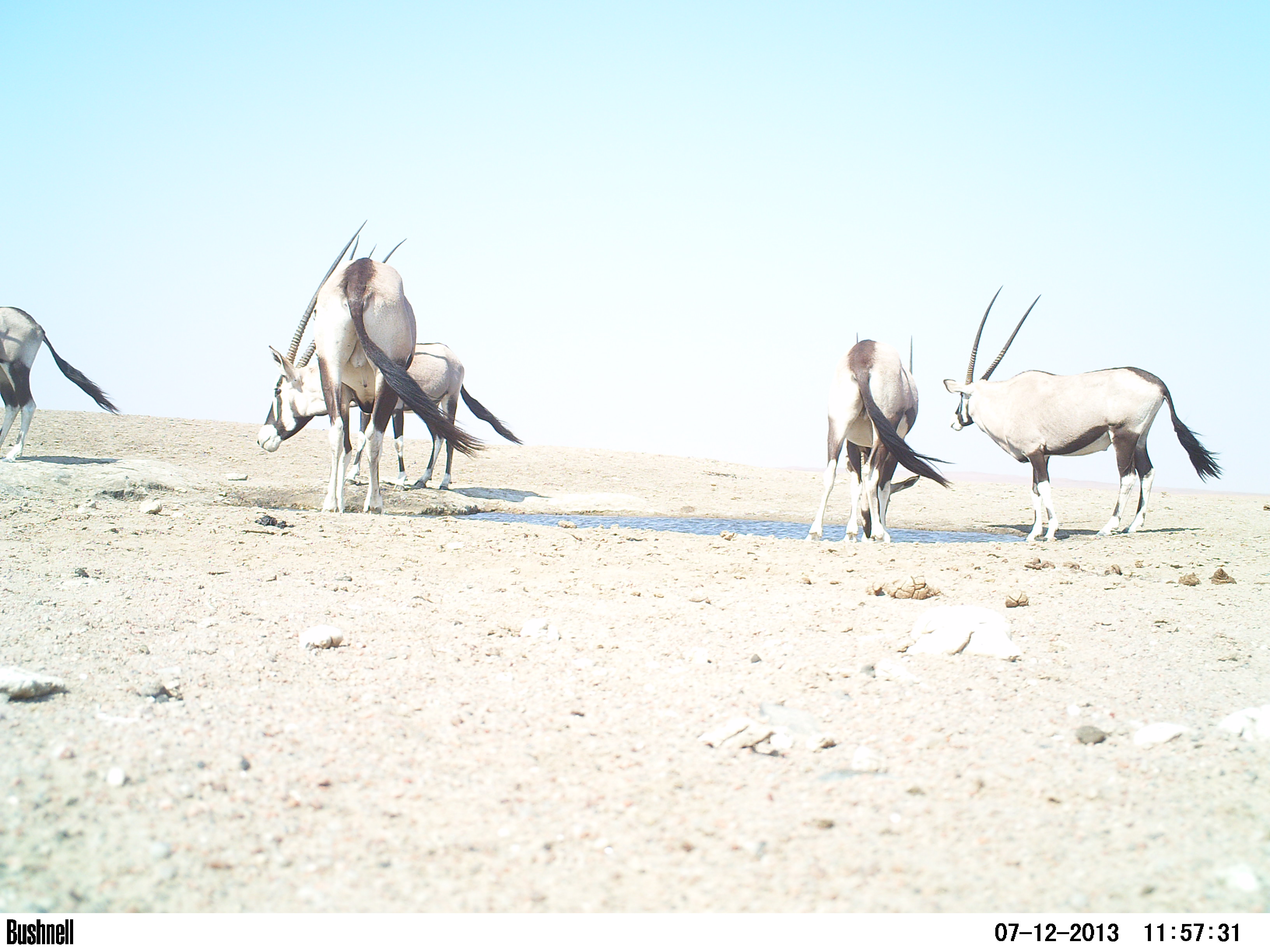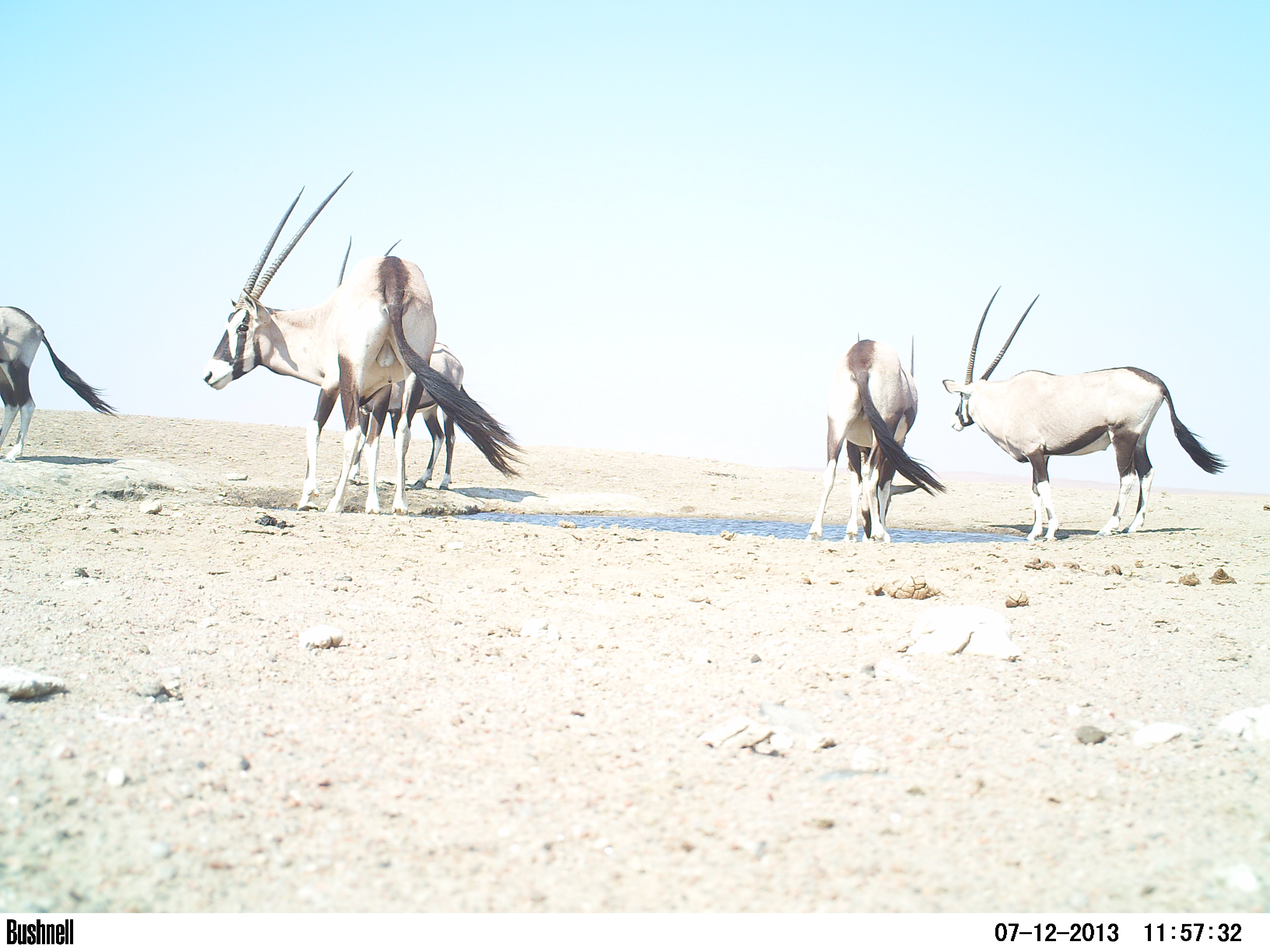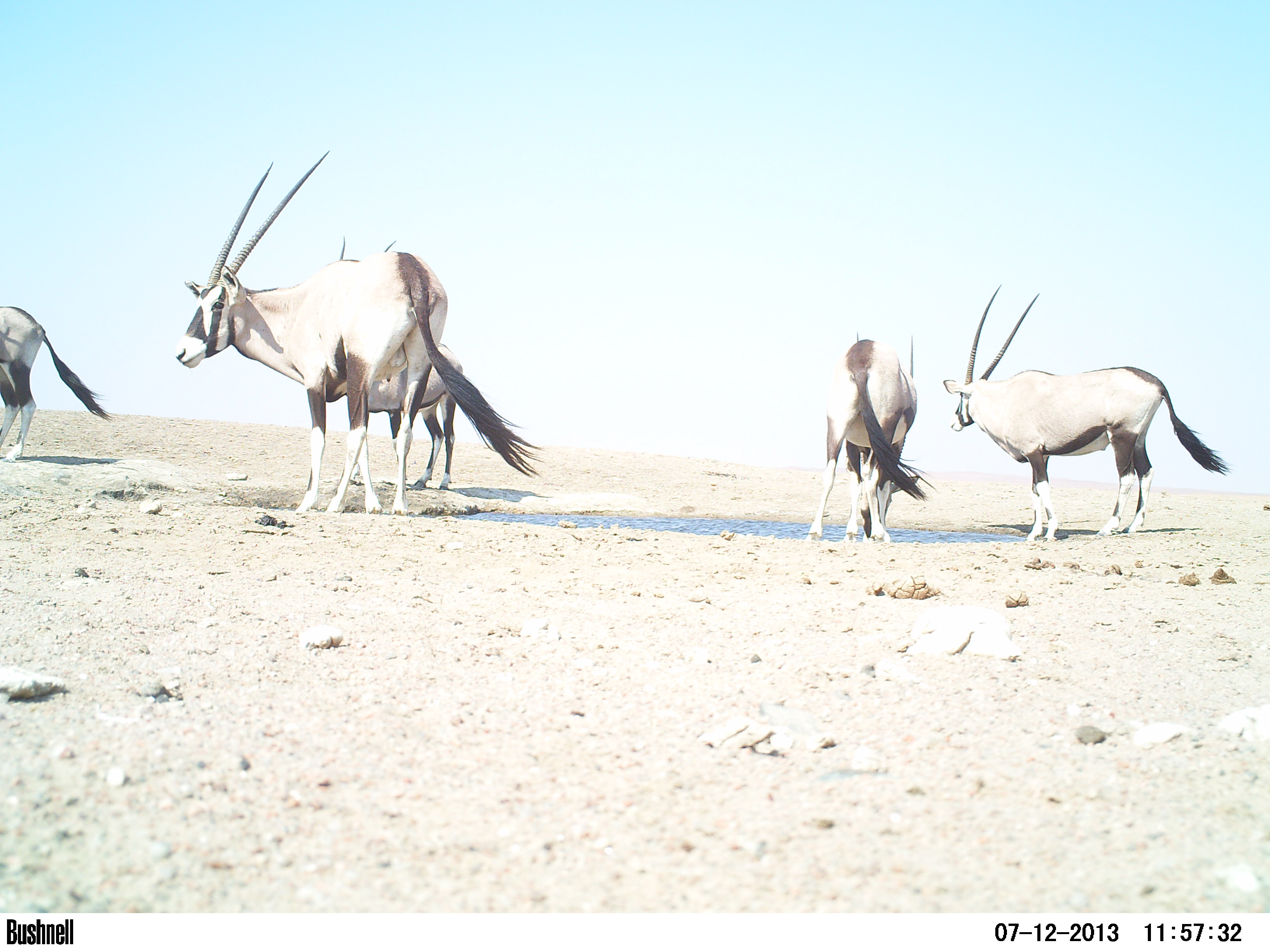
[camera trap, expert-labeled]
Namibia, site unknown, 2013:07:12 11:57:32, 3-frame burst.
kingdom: Animalia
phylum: Chordata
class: Mammalia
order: Artiodactyla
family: Bovidae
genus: Oryx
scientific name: Oryx gazella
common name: gemsbok